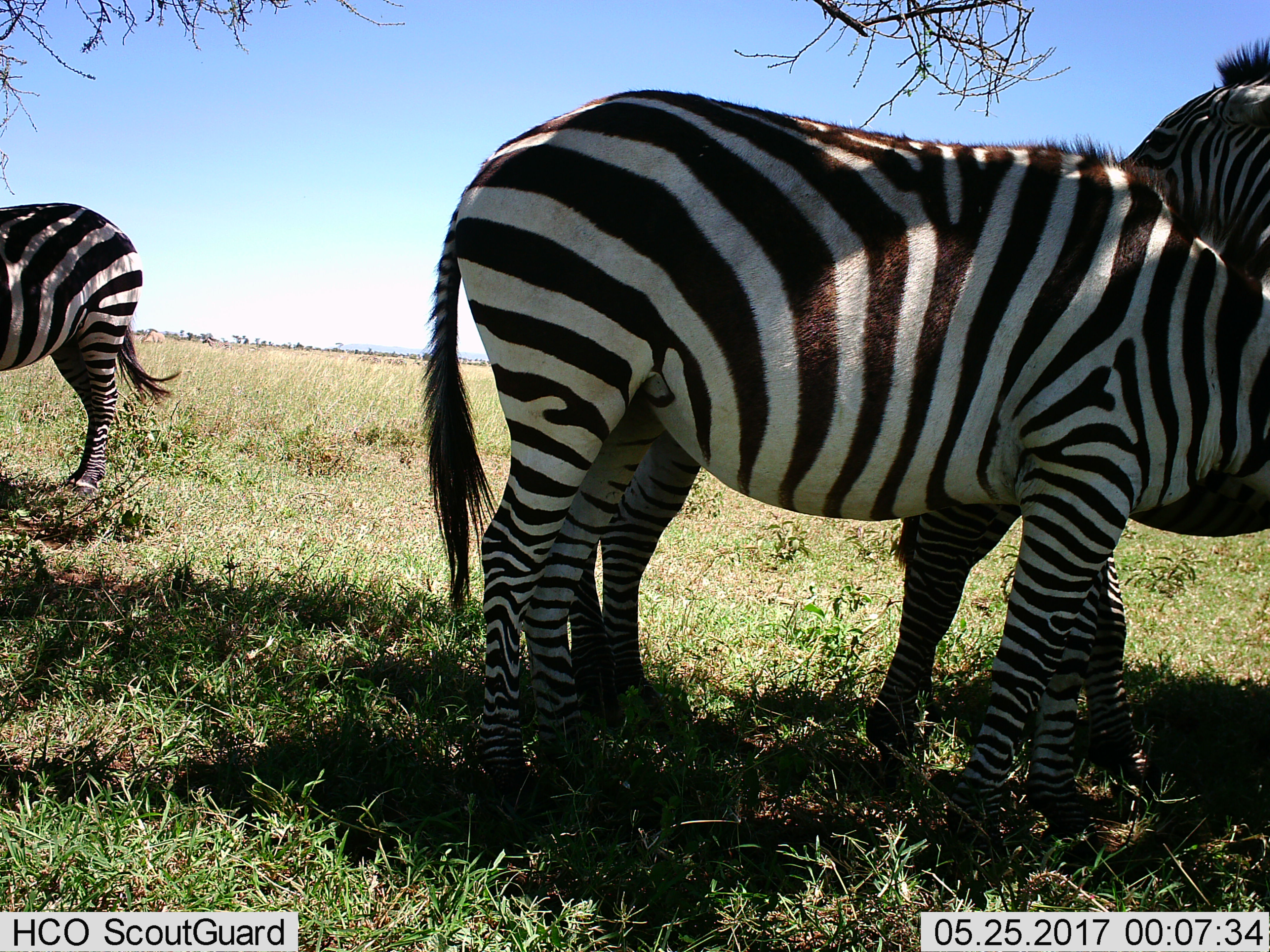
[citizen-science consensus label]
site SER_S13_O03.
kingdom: Animalia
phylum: Chordata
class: Mammalia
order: Perissodactyla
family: Equidae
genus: Equus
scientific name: Equus quagga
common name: plains zebra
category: zebraplains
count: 3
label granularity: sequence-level